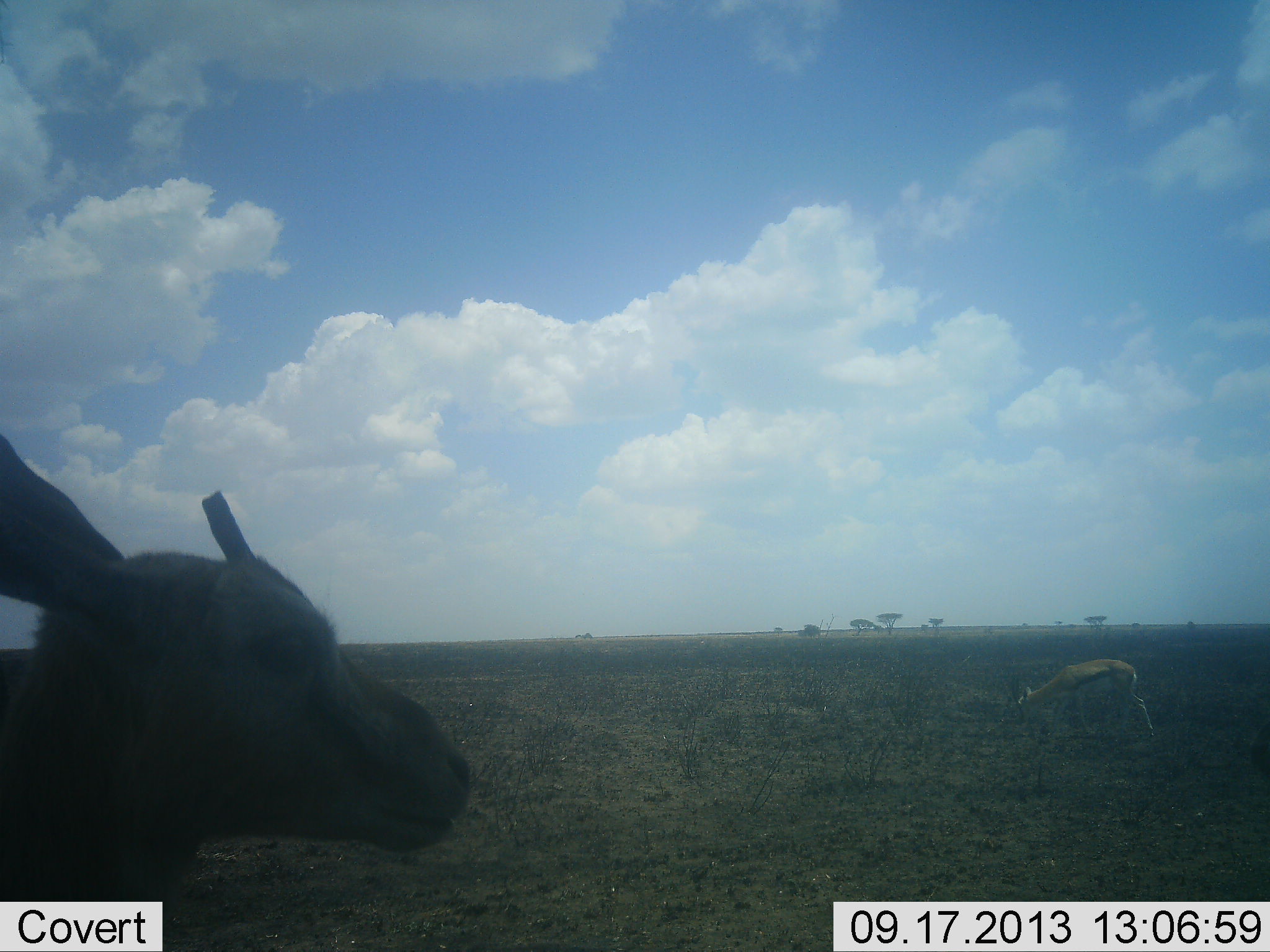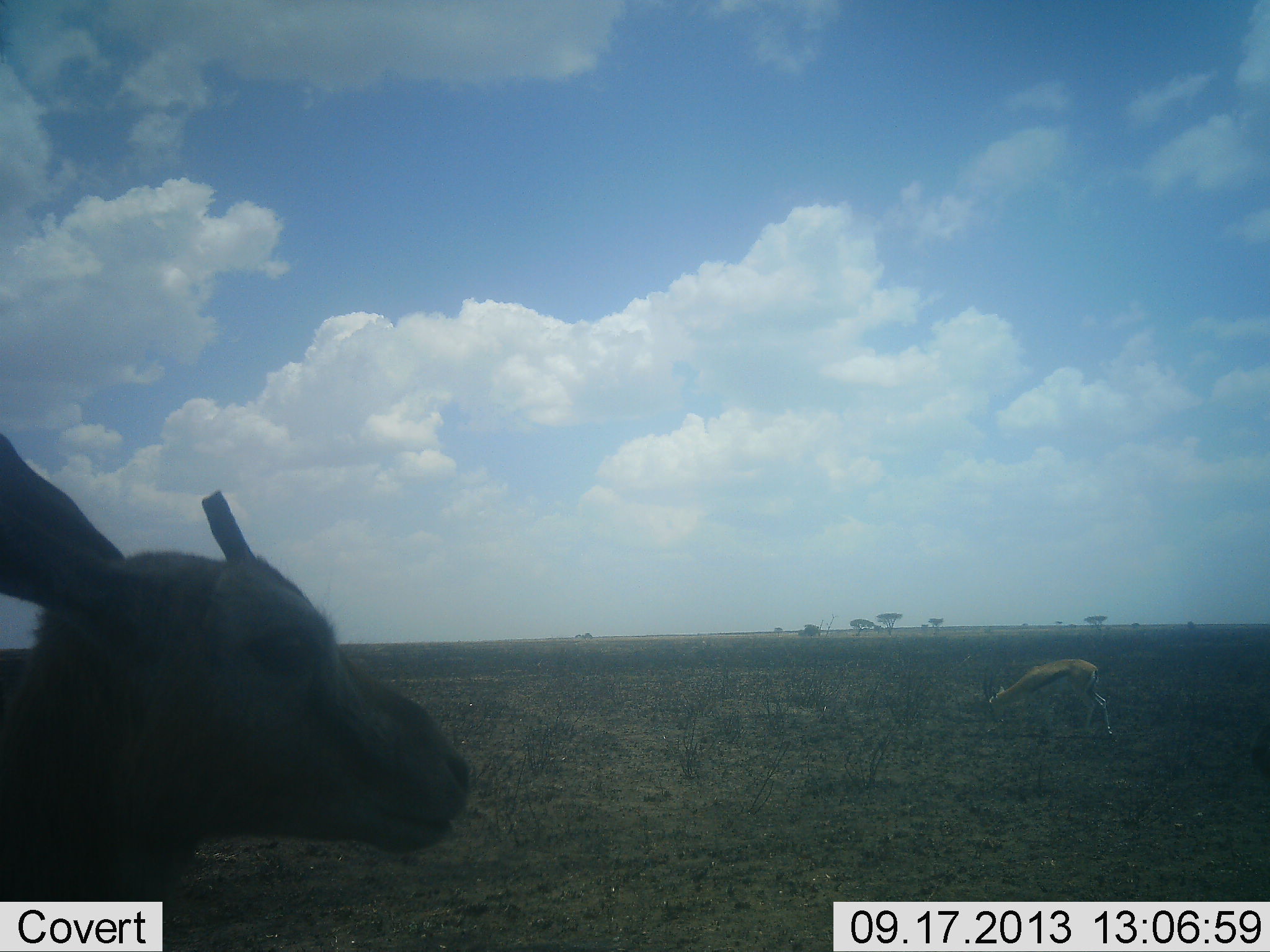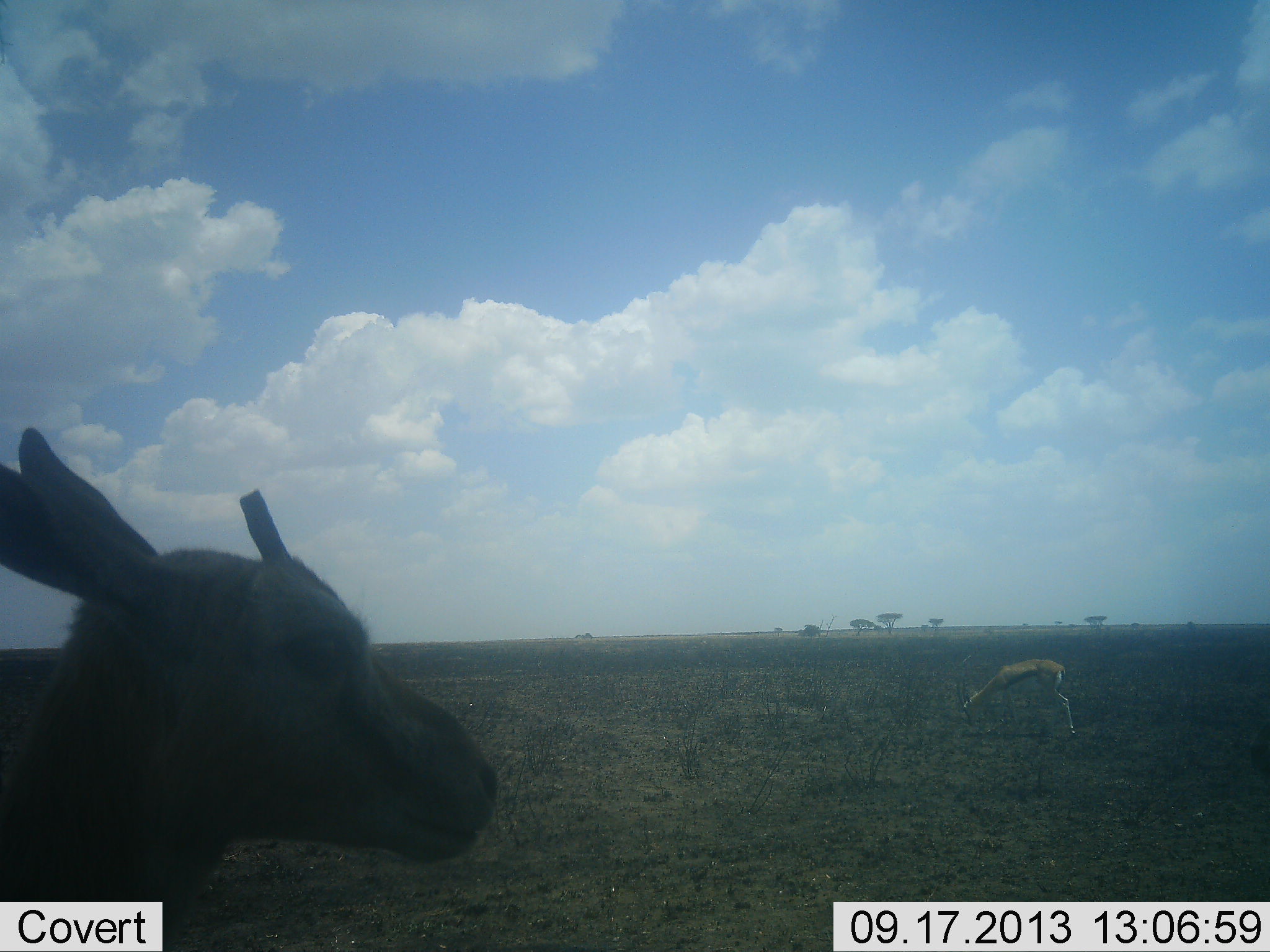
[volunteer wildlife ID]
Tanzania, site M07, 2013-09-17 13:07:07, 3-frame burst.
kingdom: Animalia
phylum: Chordata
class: Mammalia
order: Artiodactyla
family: Bovidae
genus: Eudorcas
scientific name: Eudorcas thomsonii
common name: thomson's gazelle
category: gazellethomsons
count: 2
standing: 80%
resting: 0%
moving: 37%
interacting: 0%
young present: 3%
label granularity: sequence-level